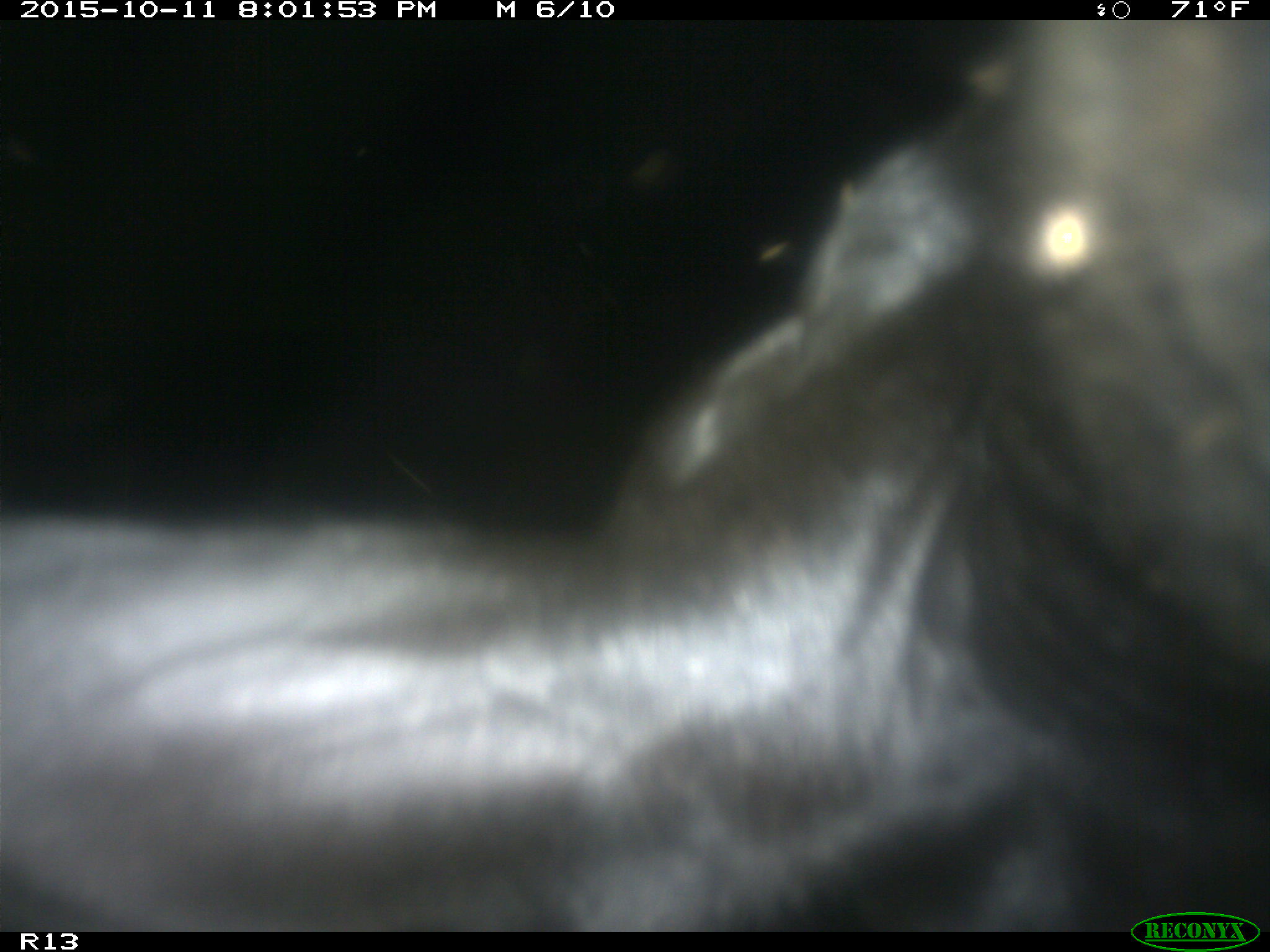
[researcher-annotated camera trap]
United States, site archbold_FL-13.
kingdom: Animalia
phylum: Chordata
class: Mammalia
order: Artiodactyla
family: Bovidae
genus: Bos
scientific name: Bos taurus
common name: domestic cow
Bos taurus (domestic cow).